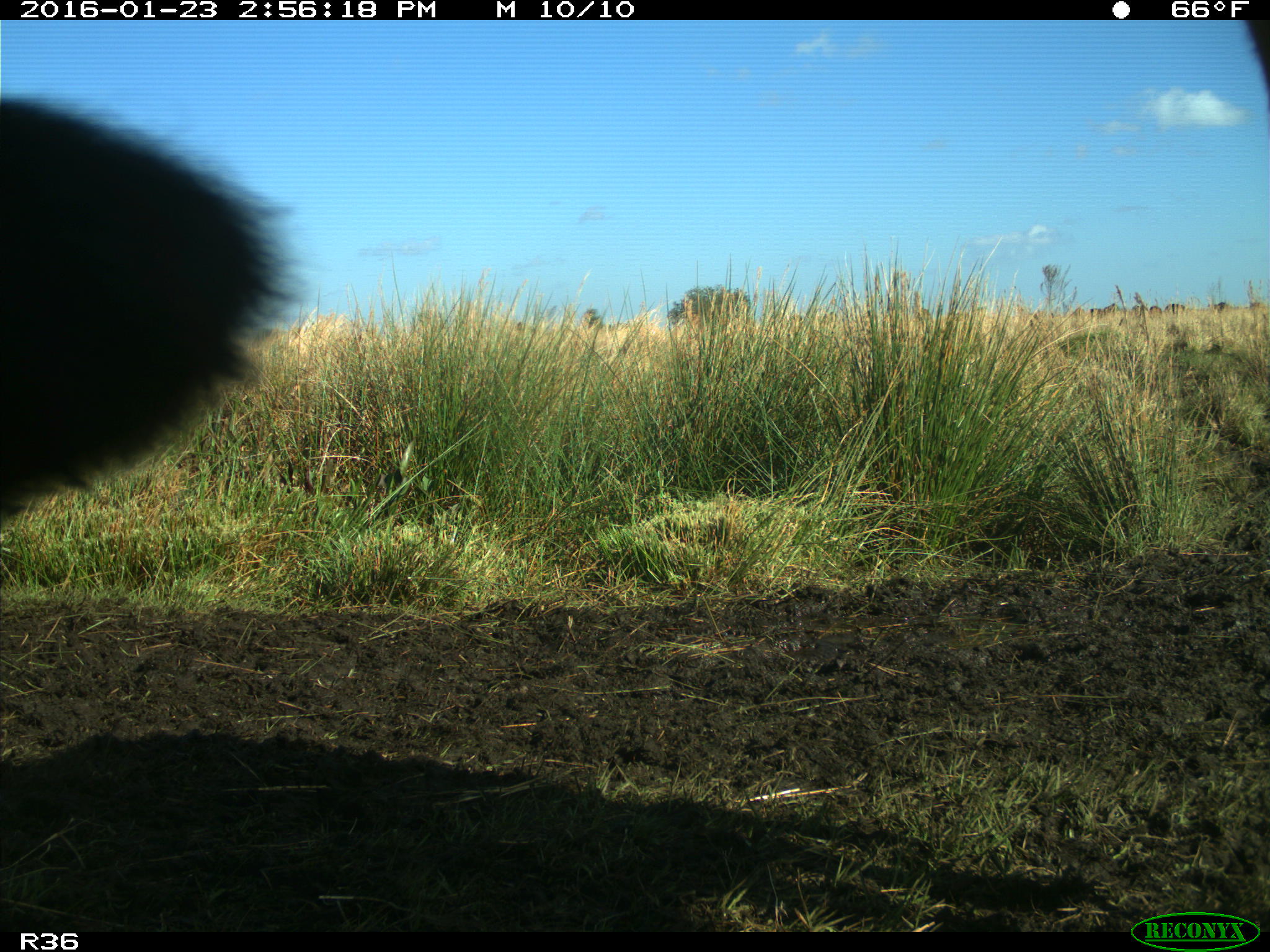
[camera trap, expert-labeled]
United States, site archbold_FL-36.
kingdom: Animalia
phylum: Chordata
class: Mammalia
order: Artiodactyla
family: Bovidae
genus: Bos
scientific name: Bos taurus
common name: domestic cow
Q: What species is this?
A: Bos taurus (domestic cow).